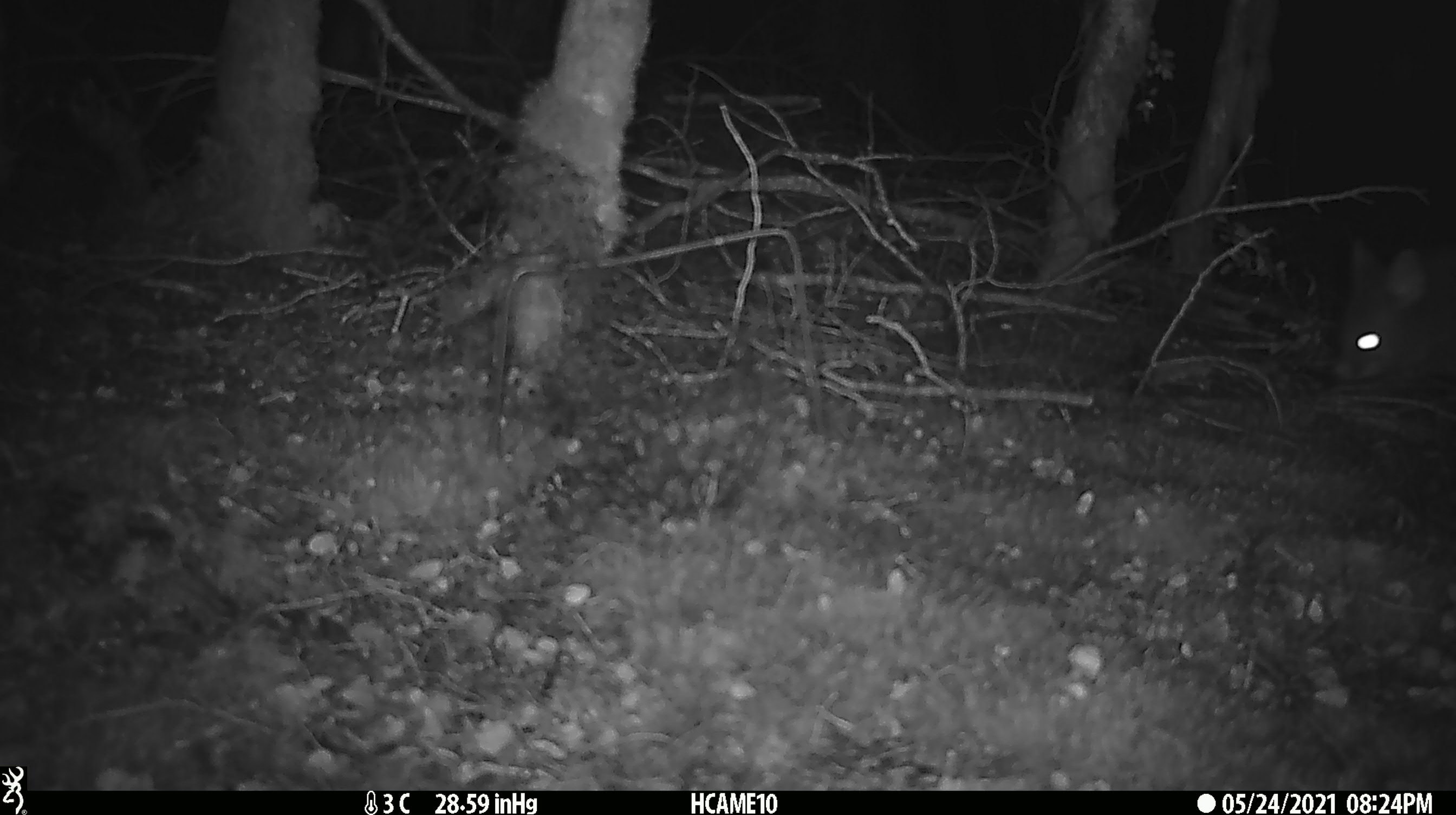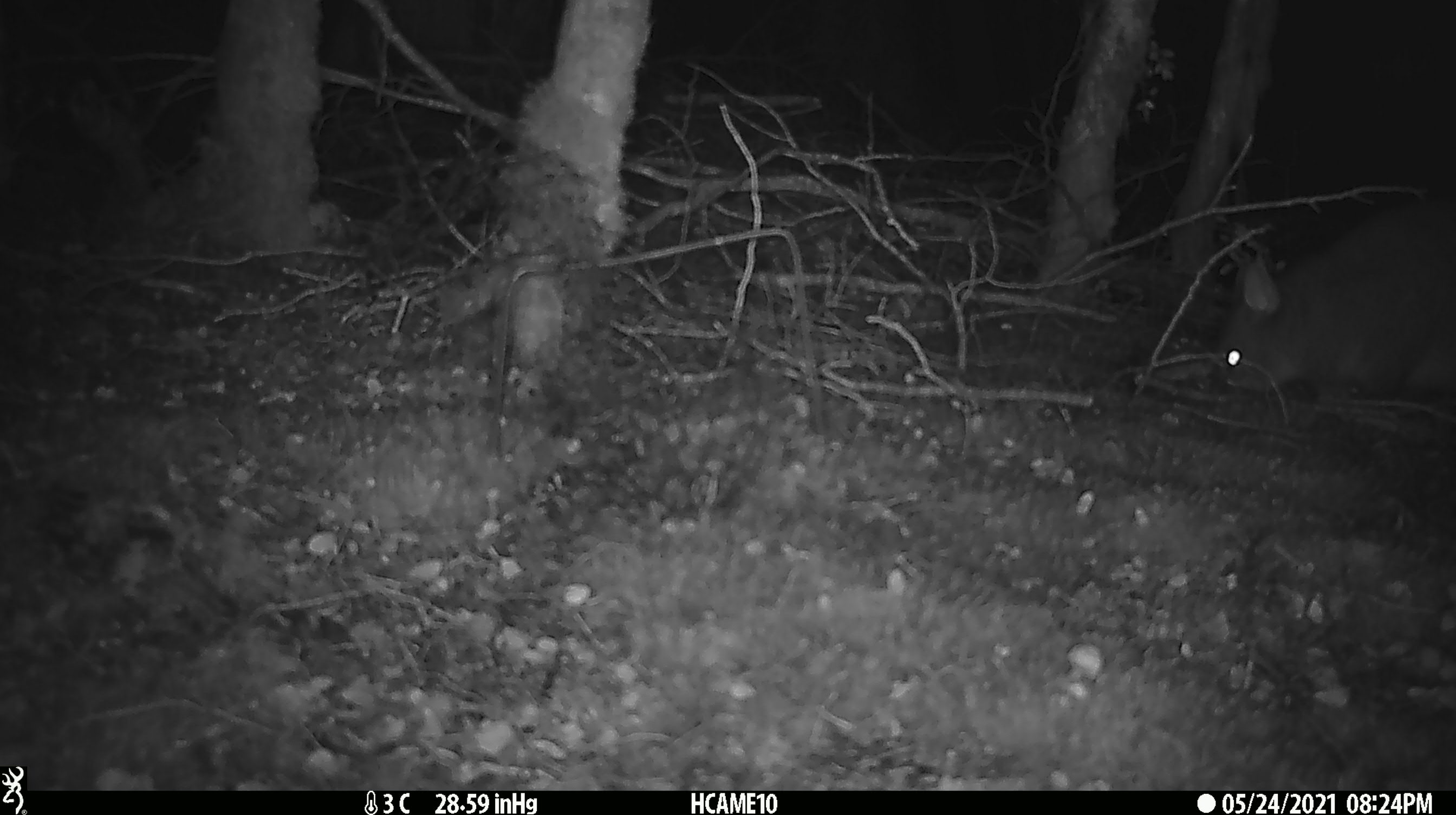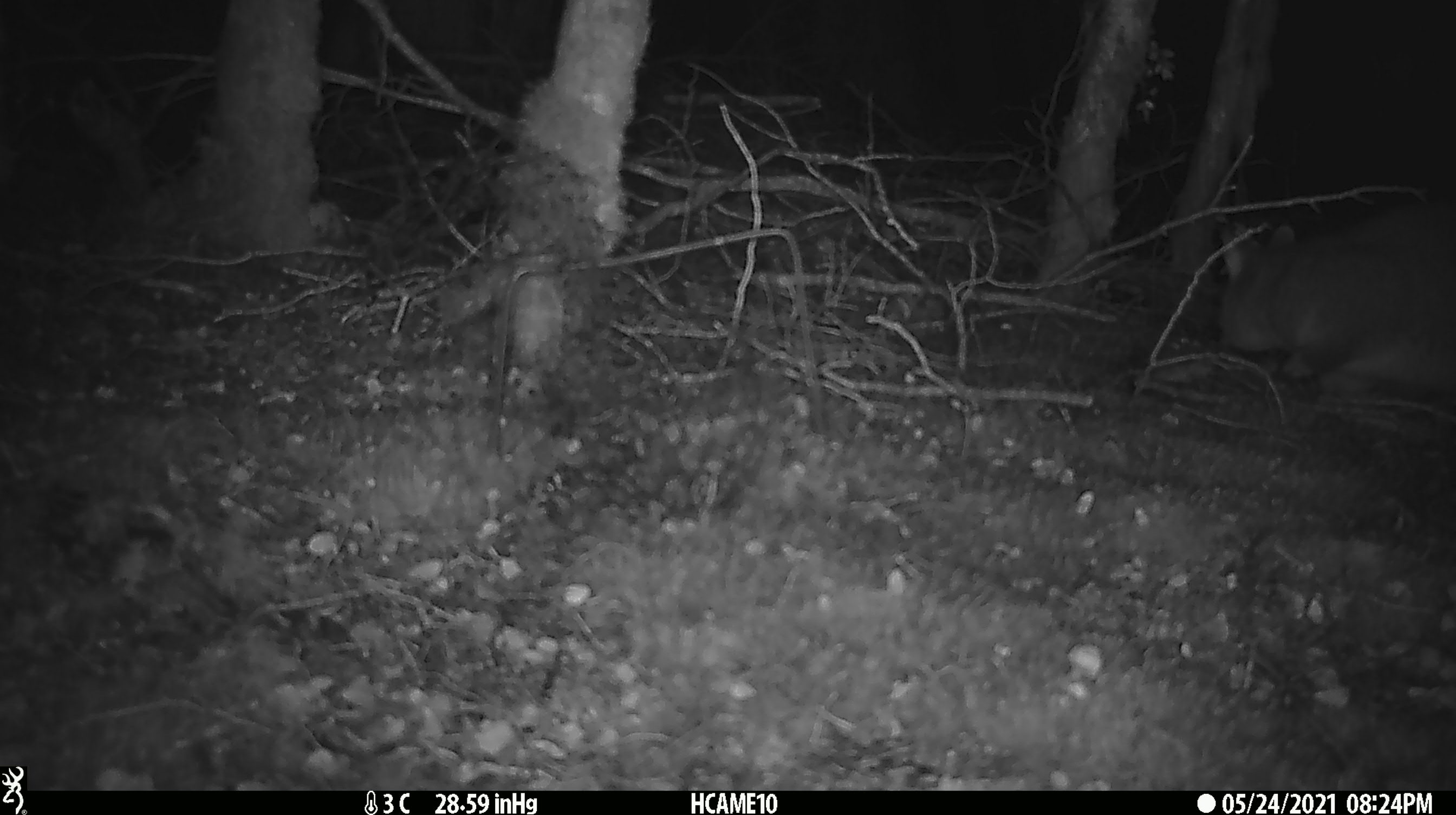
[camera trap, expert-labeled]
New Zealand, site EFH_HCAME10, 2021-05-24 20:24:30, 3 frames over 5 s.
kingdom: Animalia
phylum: Chordata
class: Mammalia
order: Diprotodontia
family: Phalangeridae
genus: Trichosurus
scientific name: Trichosurus vulpecula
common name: common brushtail possum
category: possum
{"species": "possum (common brushtail possum) (Trichosurus vulpecula)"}